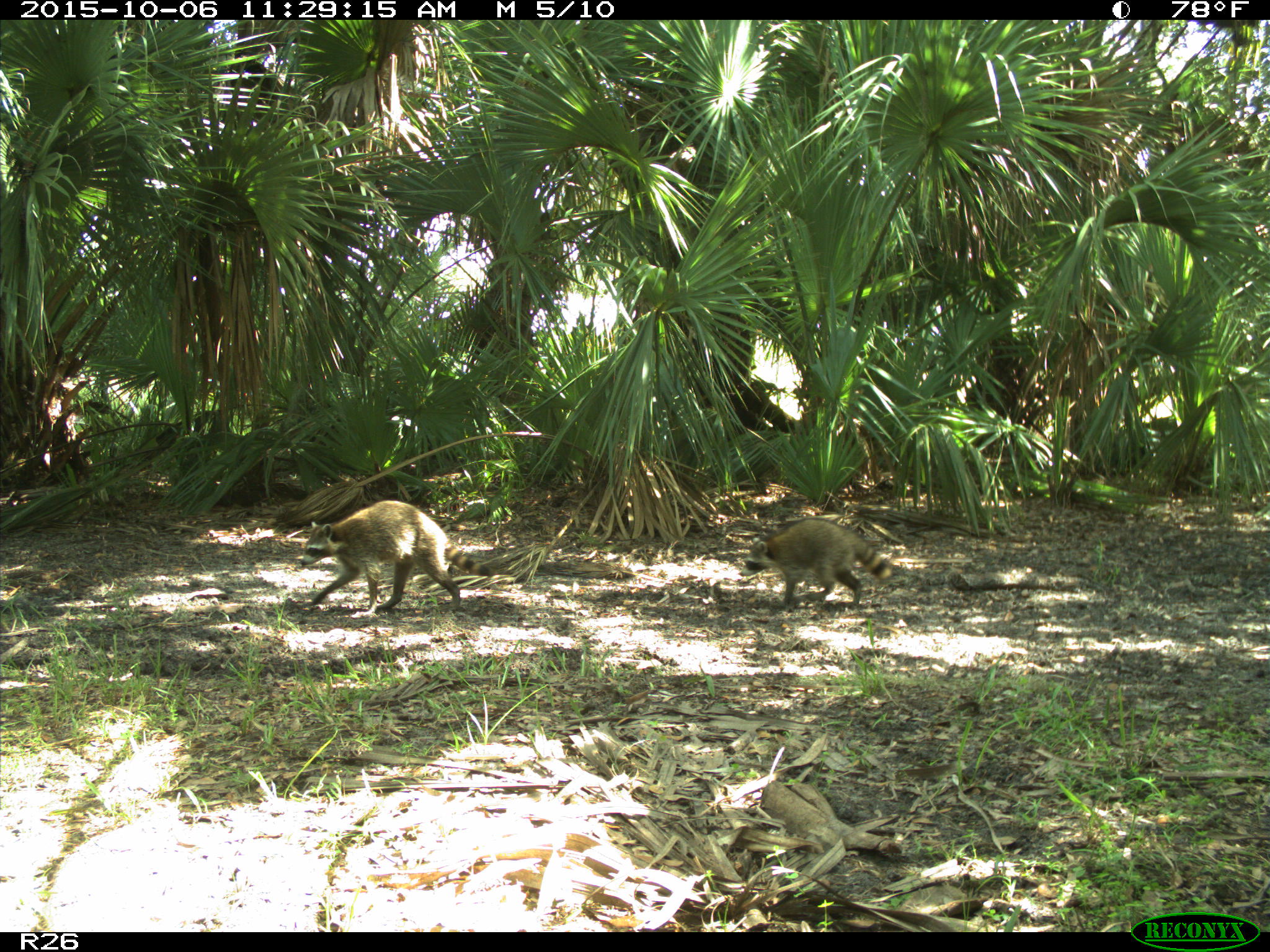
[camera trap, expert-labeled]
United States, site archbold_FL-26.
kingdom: Animalia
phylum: Chordata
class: Mammalia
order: Carnivora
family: Procyonidae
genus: Procyon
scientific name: Procyon lotor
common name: common raccoon